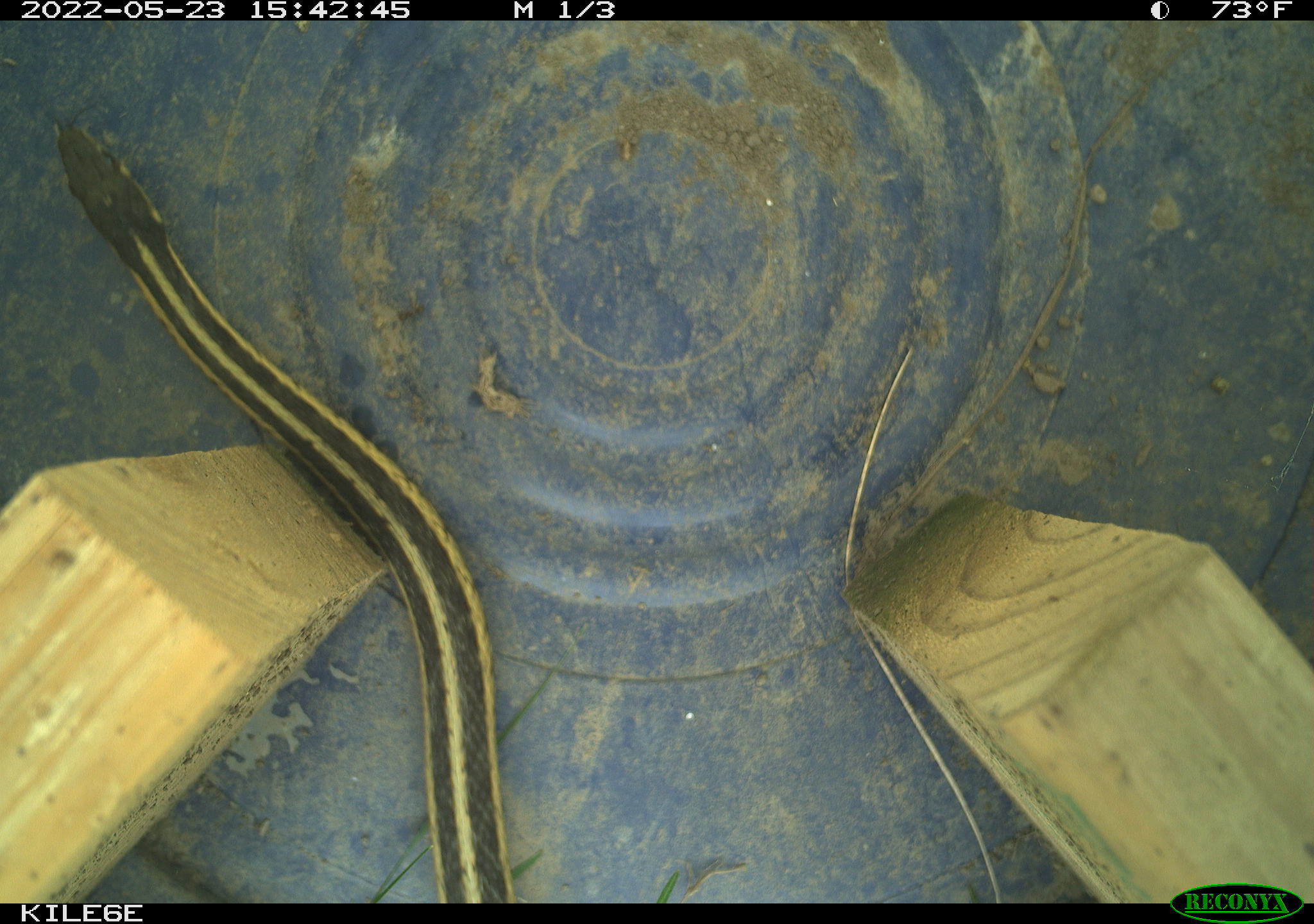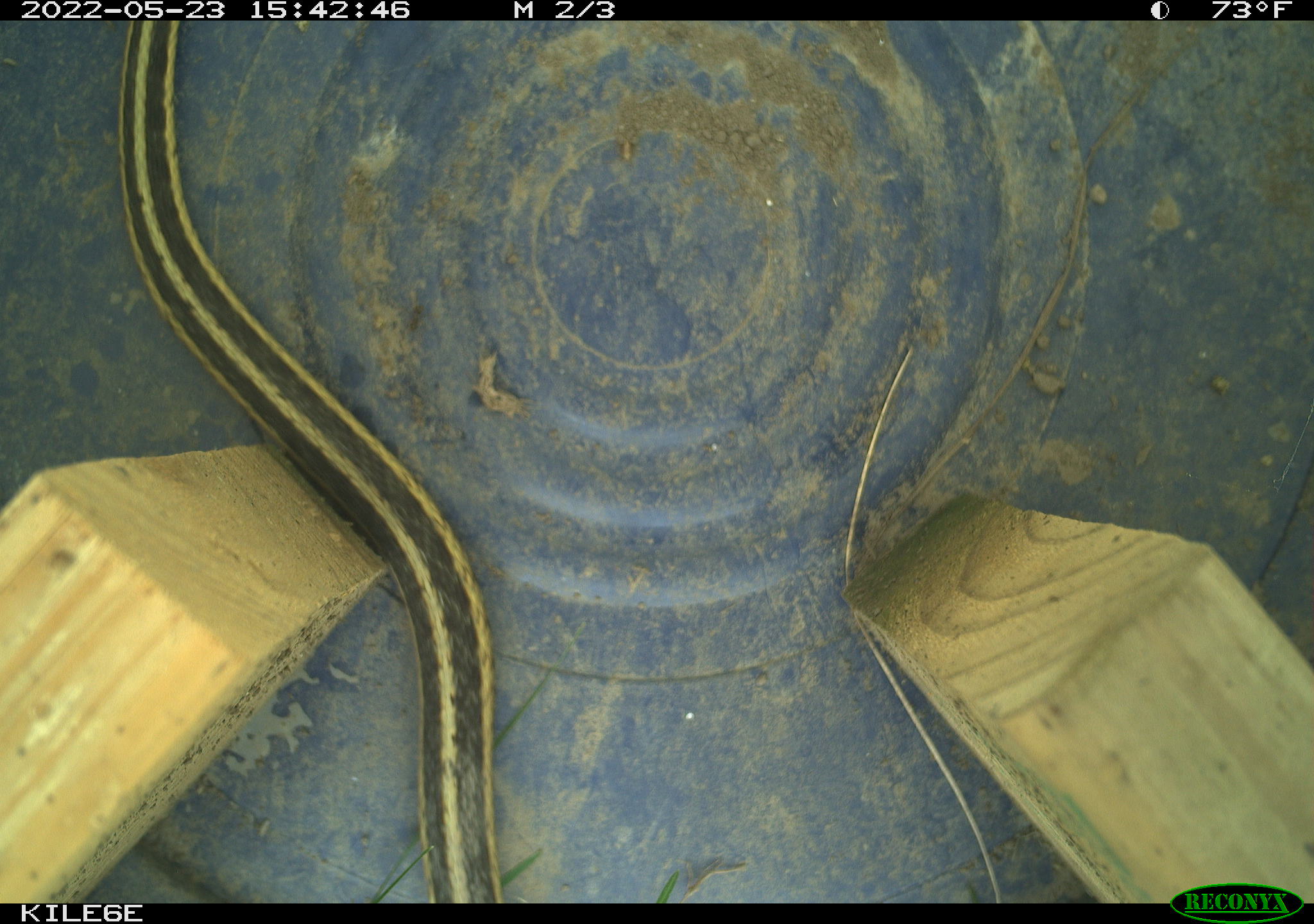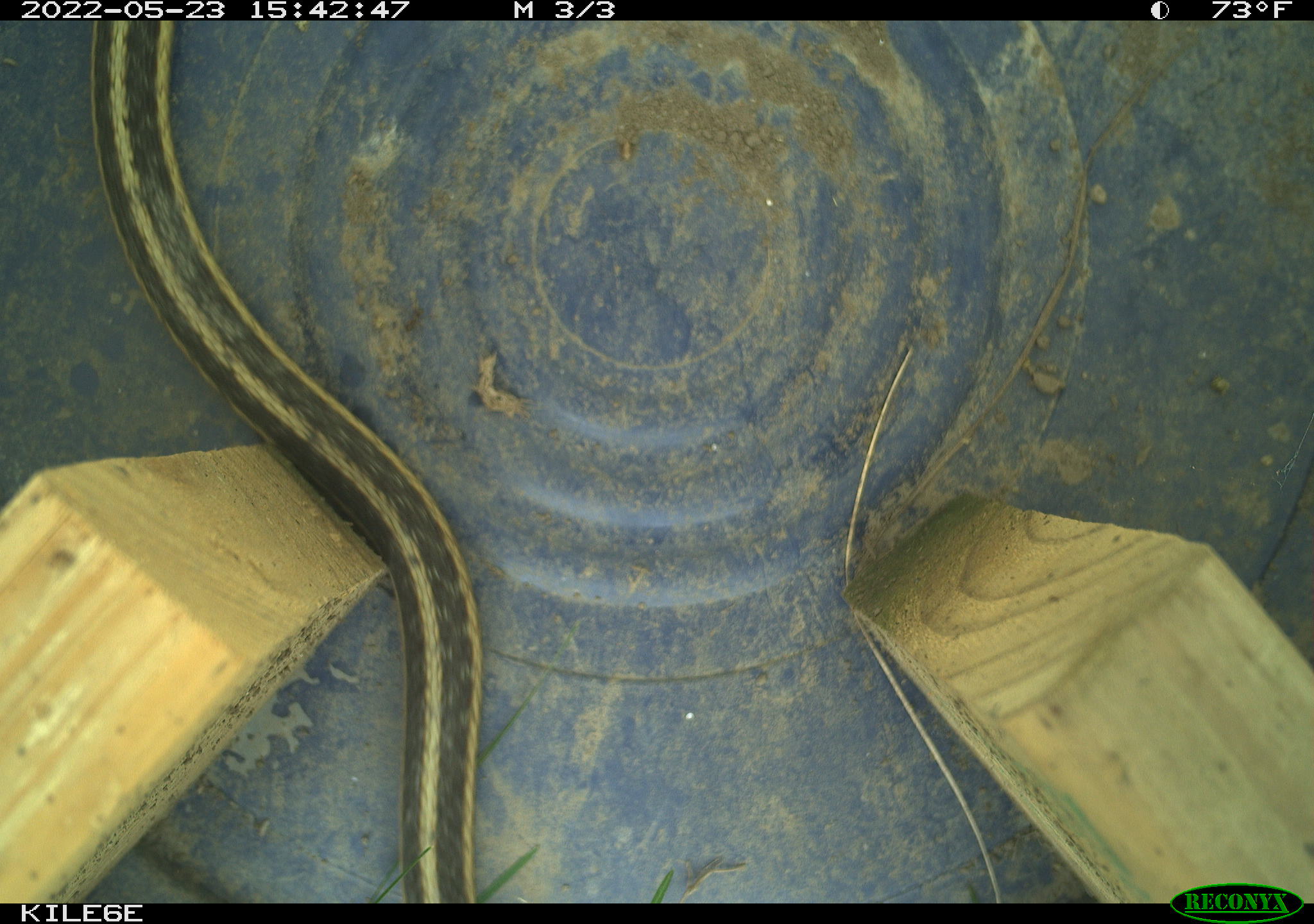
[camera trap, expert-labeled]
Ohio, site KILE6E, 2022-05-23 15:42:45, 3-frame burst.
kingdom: Animalia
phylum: Chordata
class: Reptilia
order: Squamata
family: Colubridae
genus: Thamnophis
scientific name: Thamnophis sirtalis sirtalis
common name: eastern gartersnake